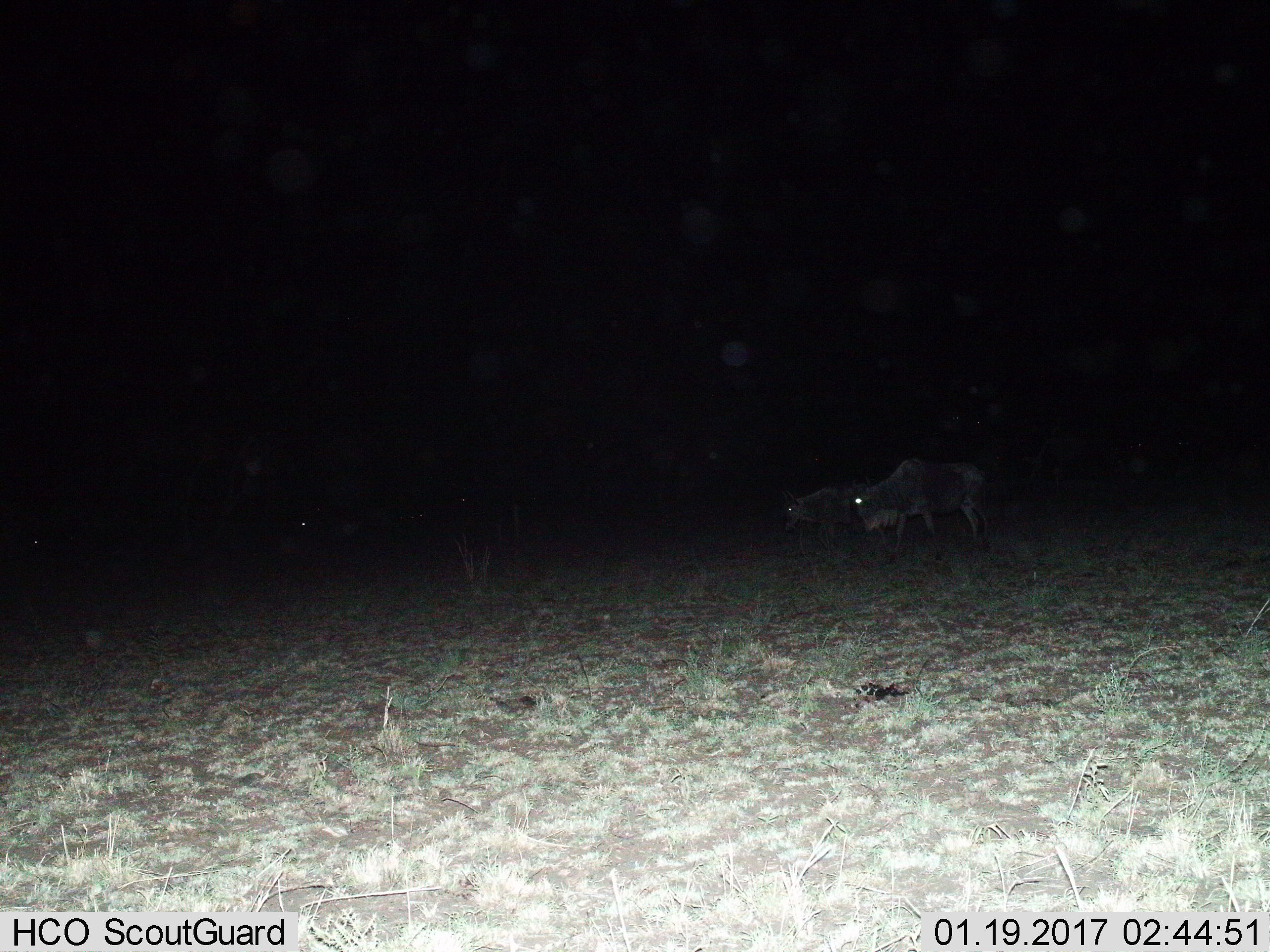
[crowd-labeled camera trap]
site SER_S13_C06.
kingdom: Animalia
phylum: Chordata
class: Mammalia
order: Artiodactyla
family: Bovidae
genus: Connochaetes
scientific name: Connochaetes taurinus taurinus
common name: blue wildebeest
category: wildebeestblue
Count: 2.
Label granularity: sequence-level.